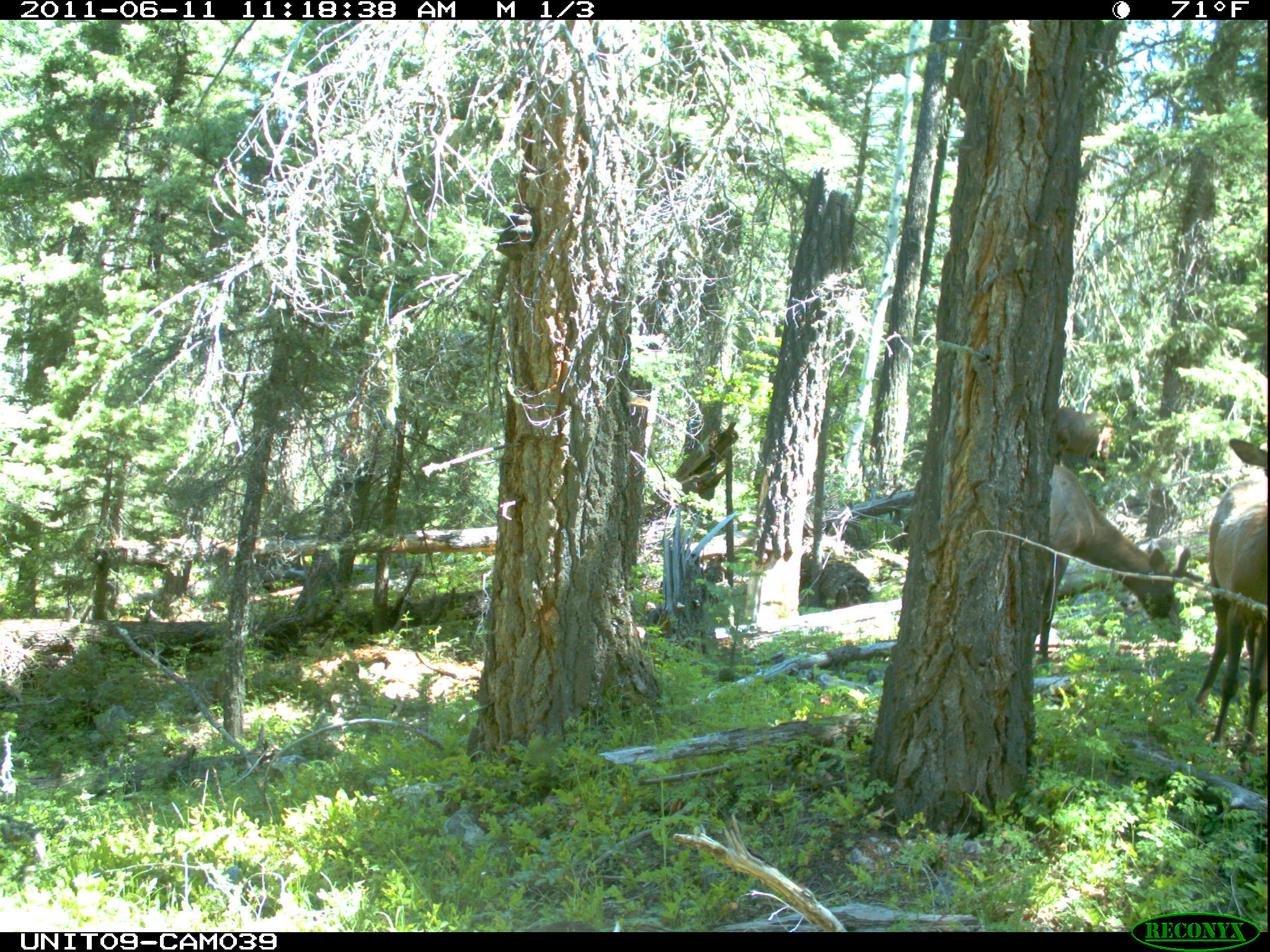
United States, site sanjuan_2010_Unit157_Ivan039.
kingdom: Animalia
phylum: Chordata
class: Mammalia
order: Artiodactyla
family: Cervidae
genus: Cervus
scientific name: Cervus elaphus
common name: red deer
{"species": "Cervus elaphus (red deer)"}